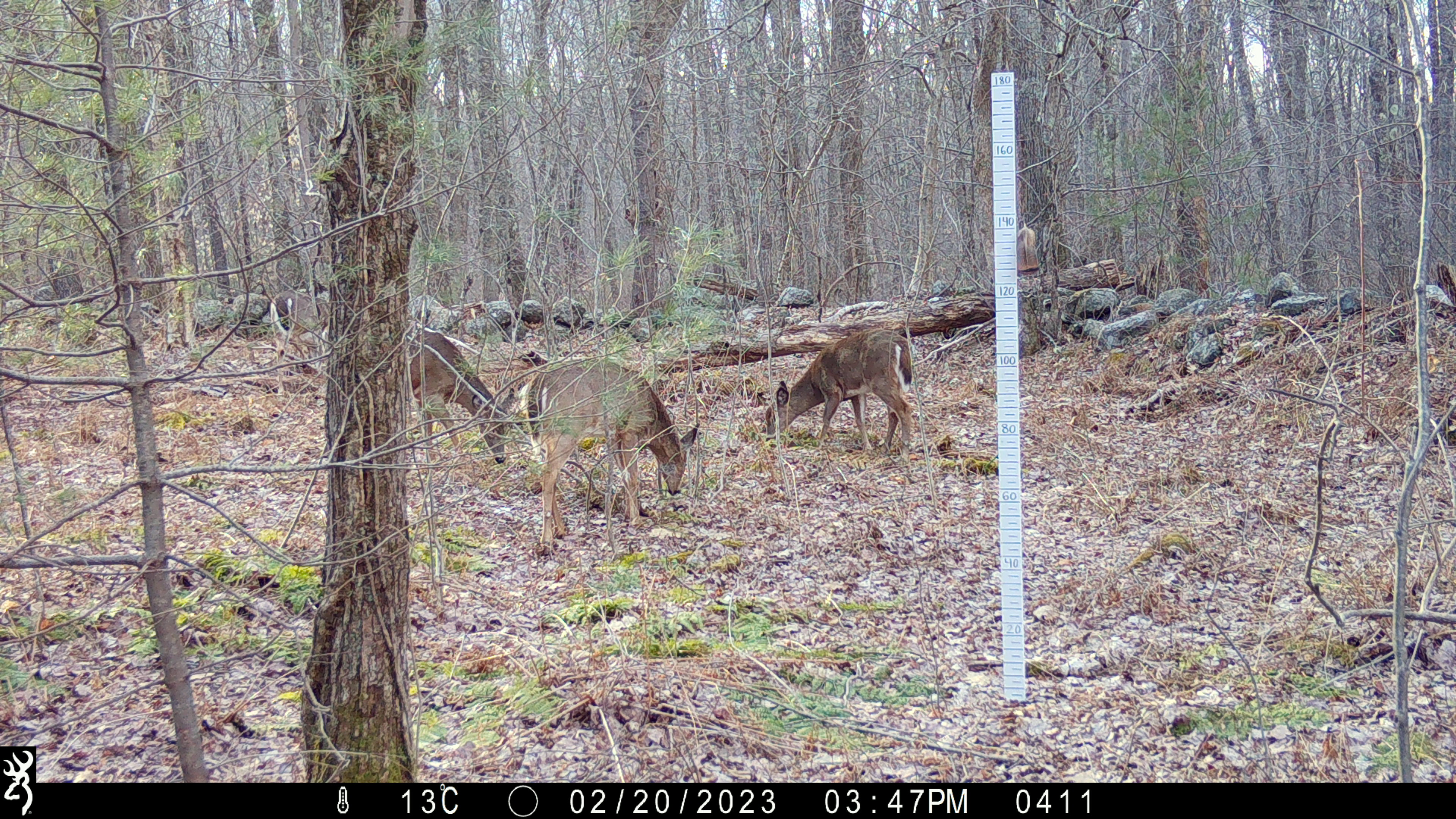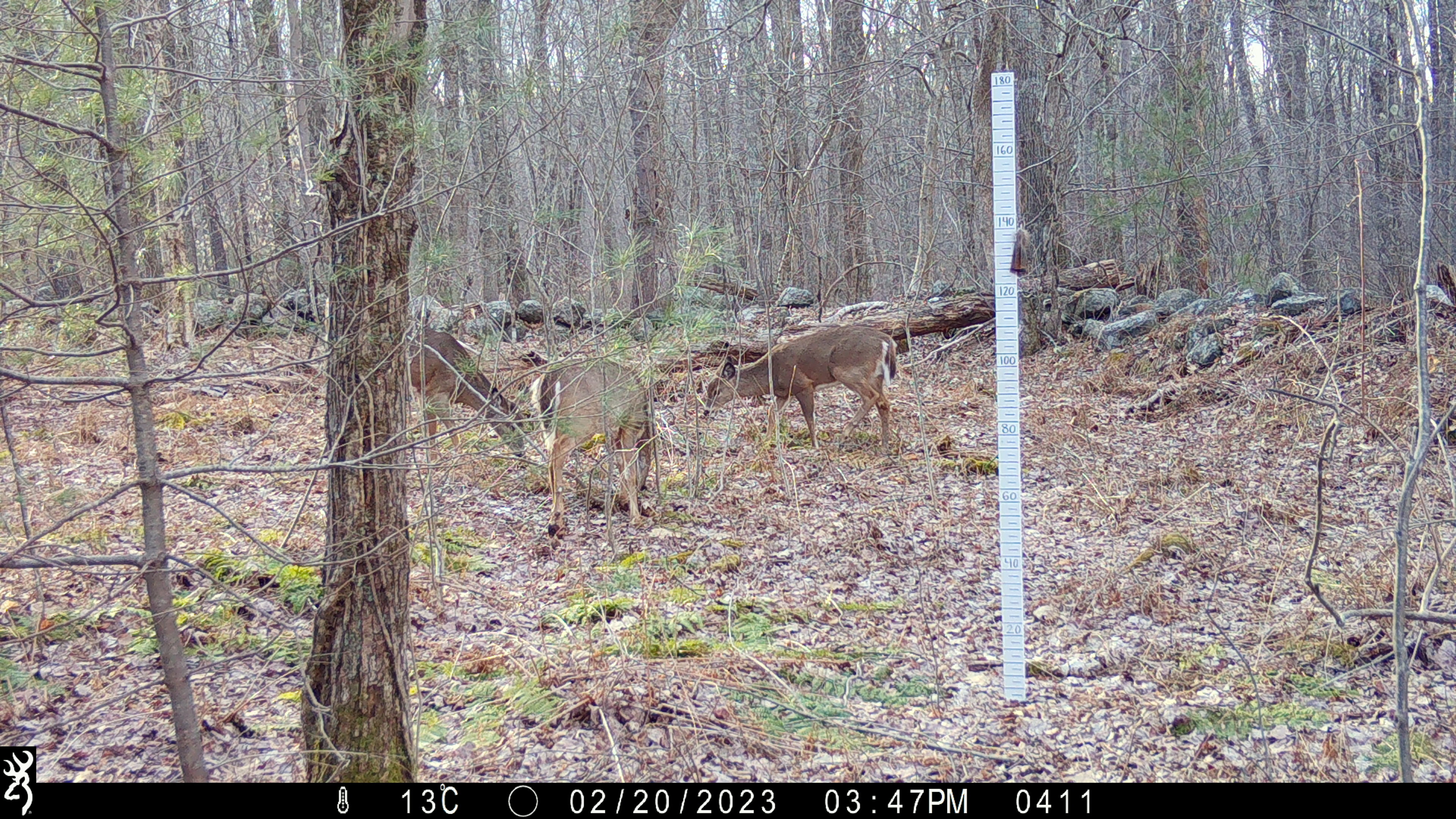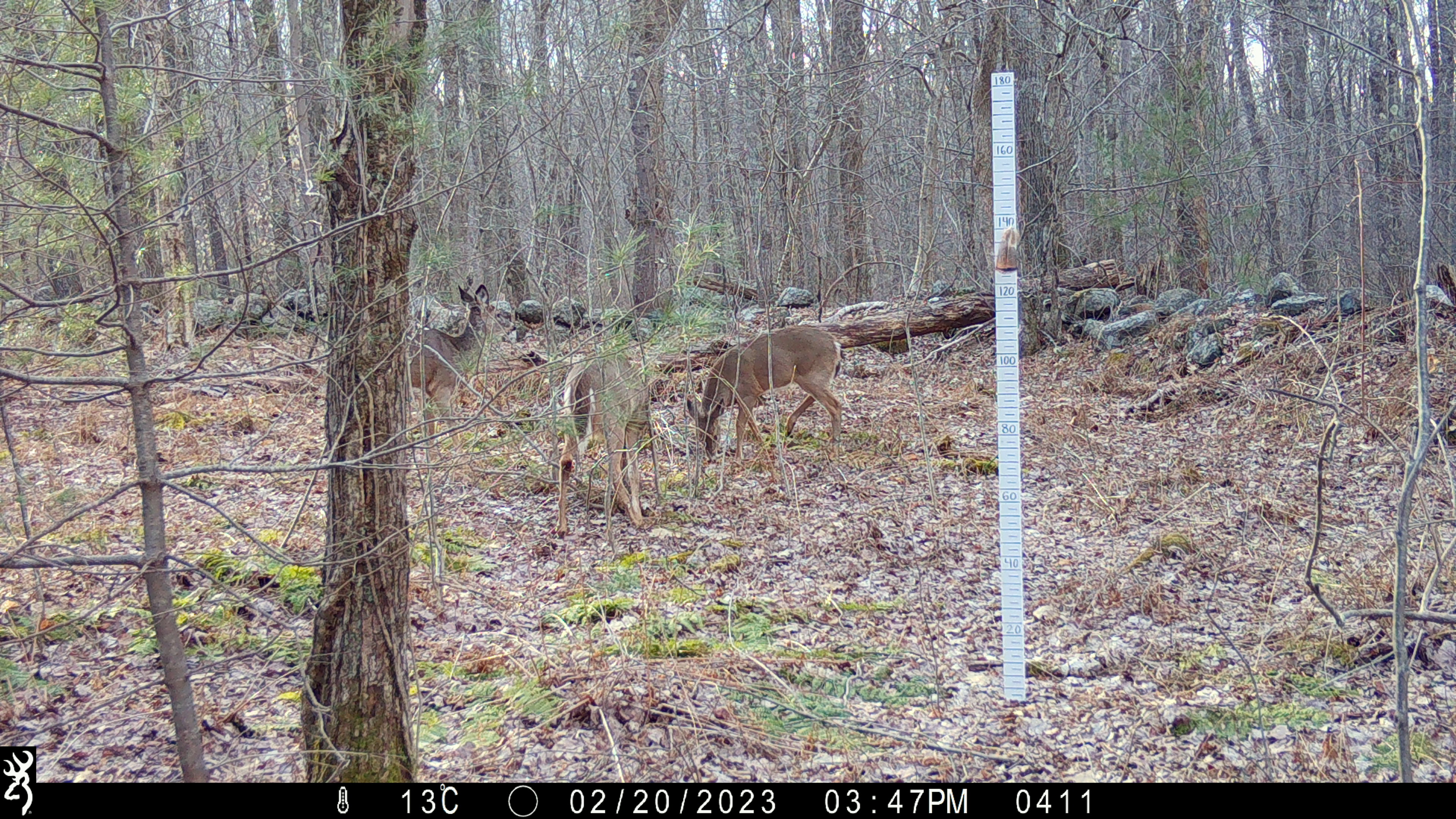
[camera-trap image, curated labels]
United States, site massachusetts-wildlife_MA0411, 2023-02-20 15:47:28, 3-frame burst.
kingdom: Animalia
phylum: Chordata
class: Mammalia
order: Artiodactyla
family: Cervidae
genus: Odocoileus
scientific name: Odocoileus virginianus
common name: white-tailed deer